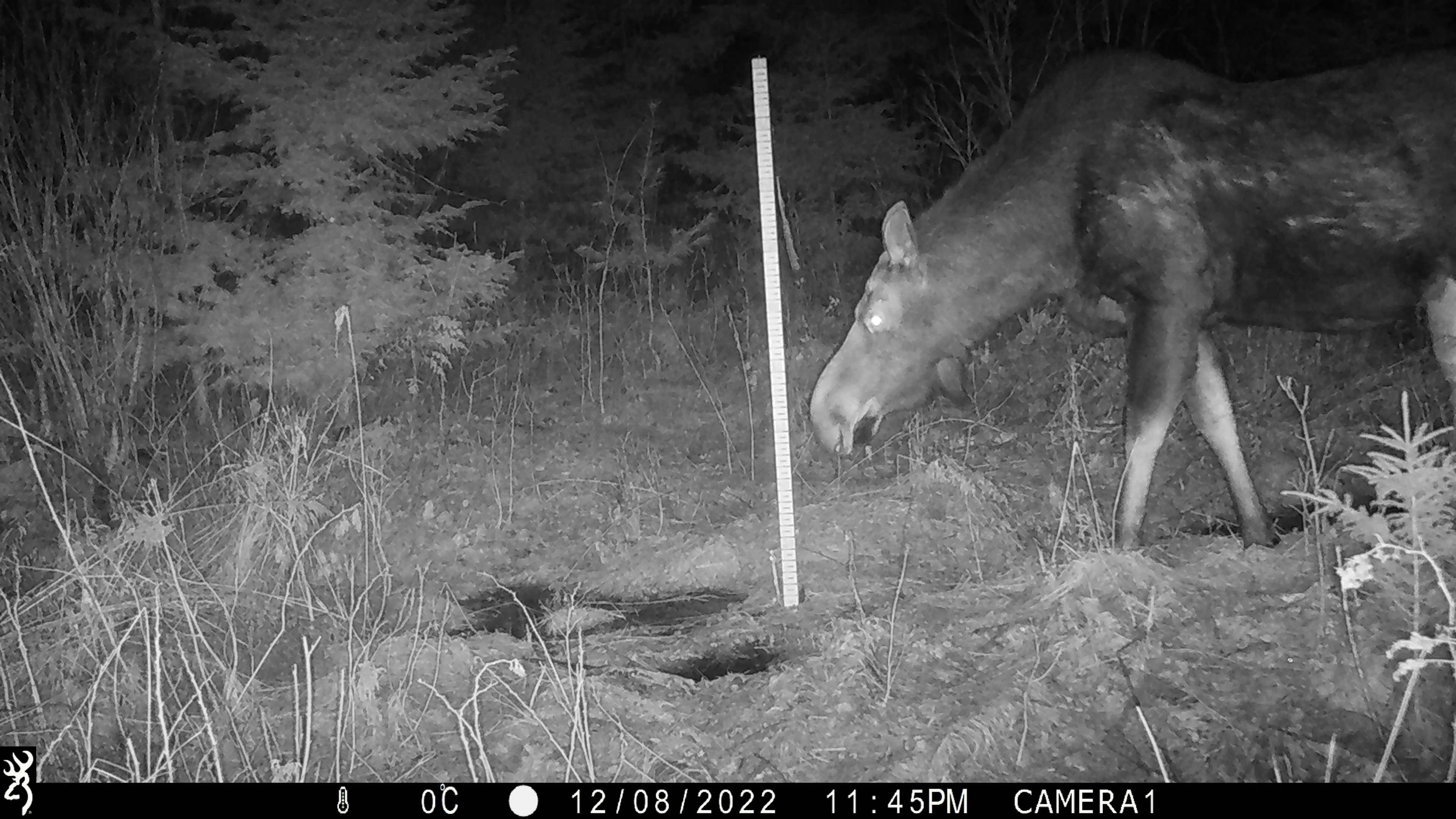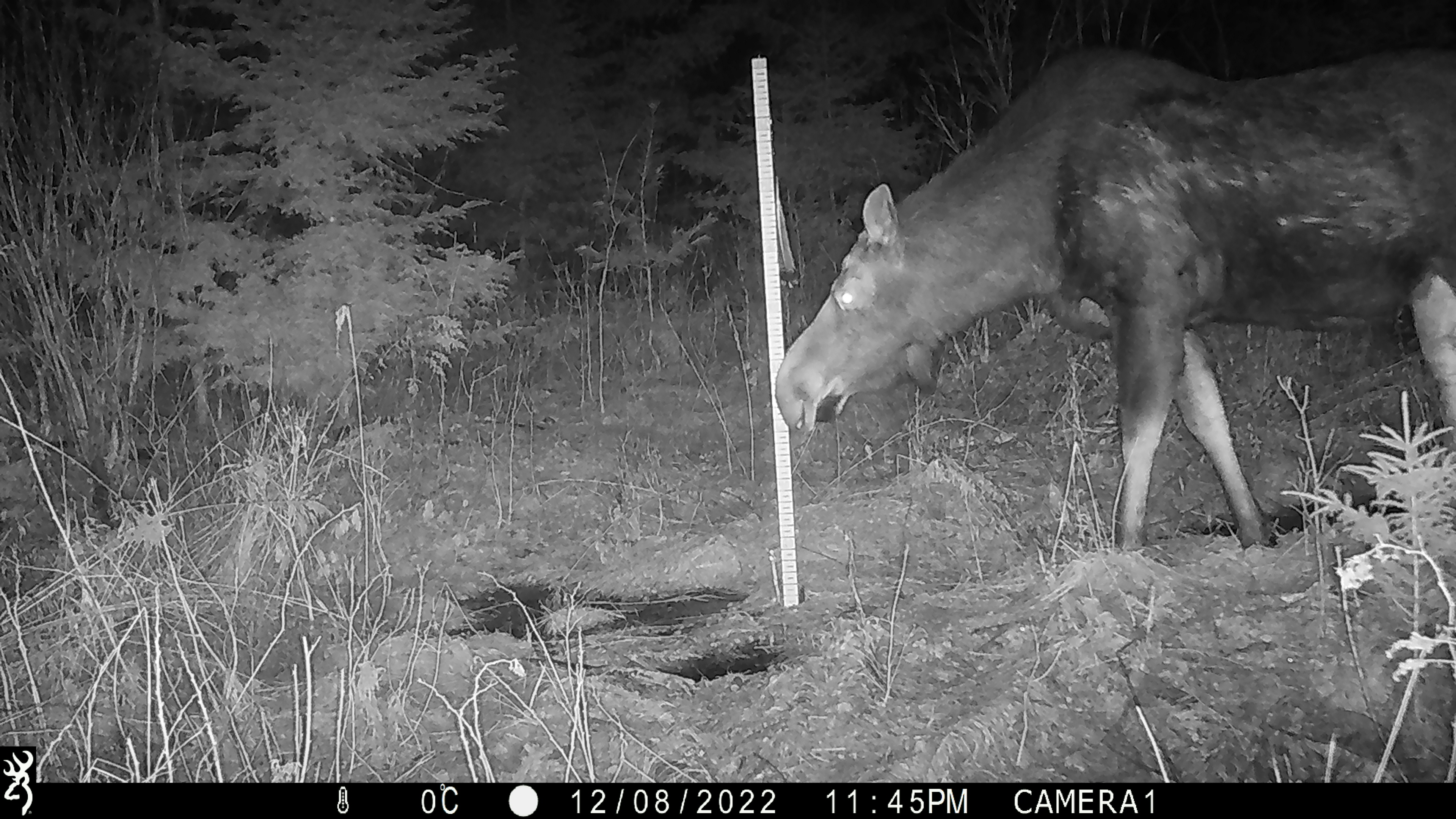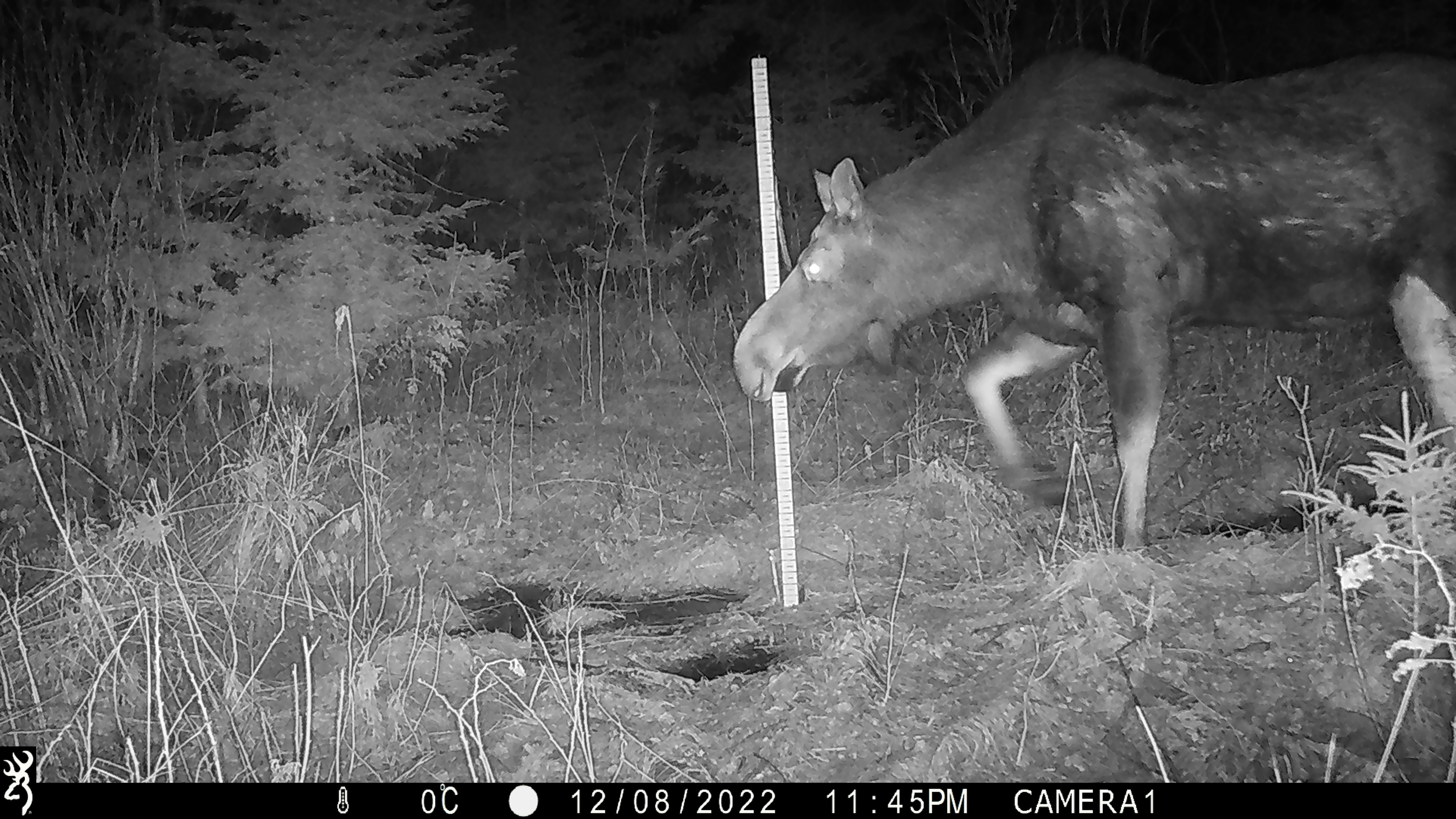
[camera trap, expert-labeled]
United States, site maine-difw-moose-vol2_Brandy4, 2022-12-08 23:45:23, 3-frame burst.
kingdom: Animalia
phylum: Chordata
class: Mammalia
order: Artiodactyla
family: Cervidae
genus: Alces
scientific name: Alces alces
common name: moose